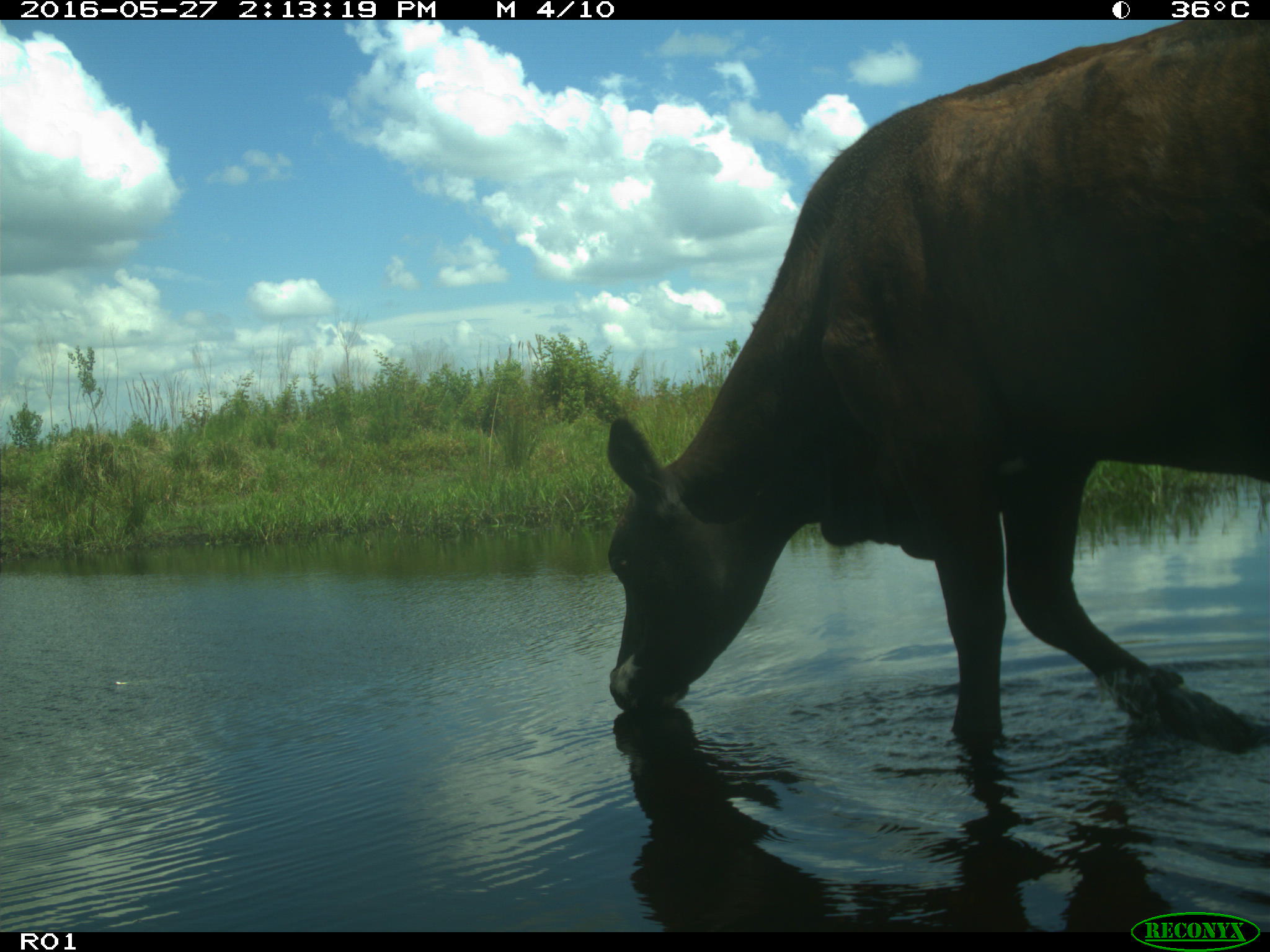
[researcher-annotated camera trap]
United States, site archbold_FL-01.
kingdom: Animalia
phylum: Chordata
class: Mammalia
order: Artiodactyla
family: Bovidae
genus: Bos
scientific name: Bos taurus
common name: domestic cow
Bos taurus (domestic cow).